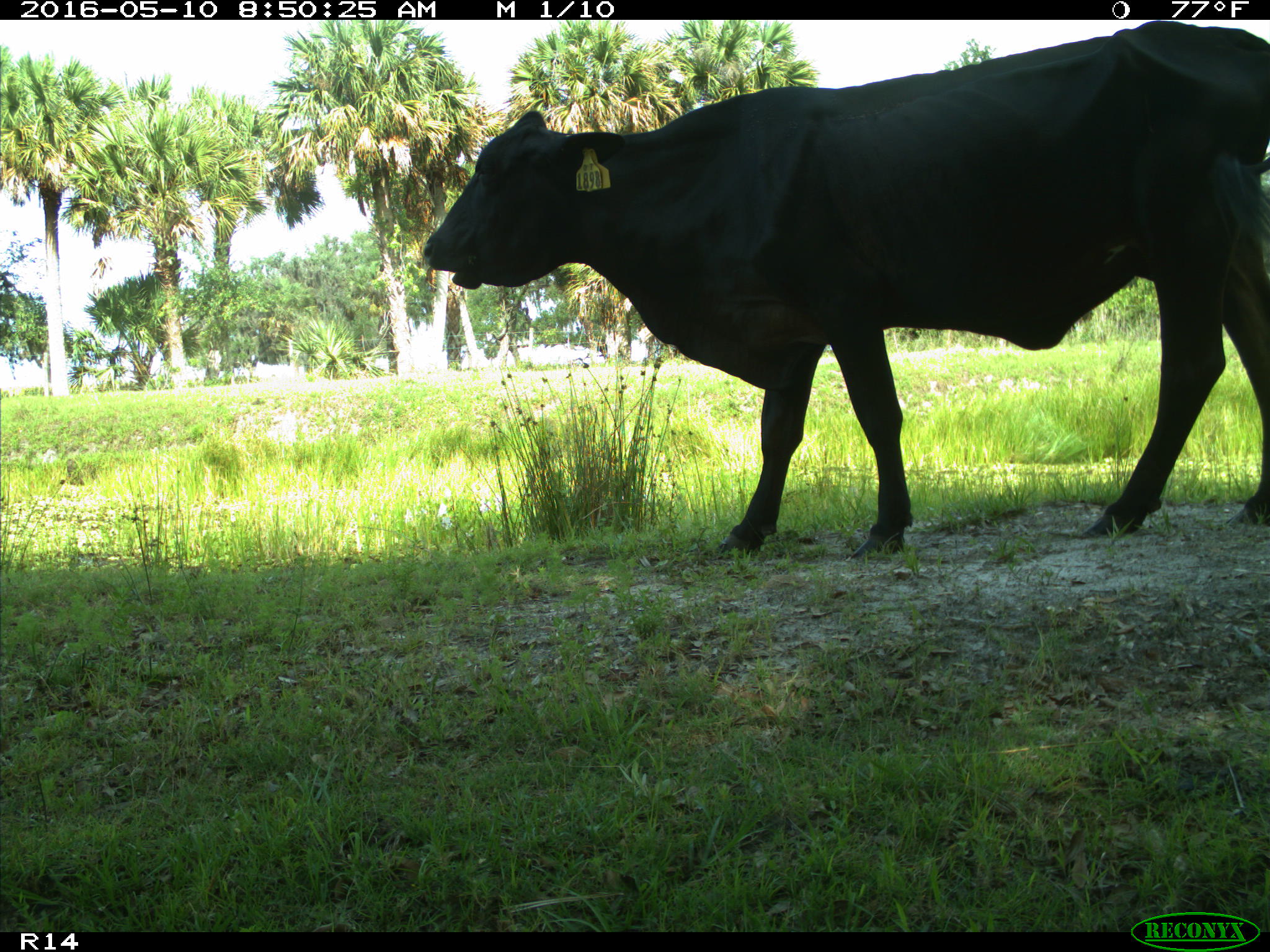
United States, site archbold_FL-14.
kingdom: Animalia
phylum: Chordata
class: Mammalia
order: Artiodactyla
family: Bovidae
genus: Bos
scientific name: Bos taurus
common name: domestic cow